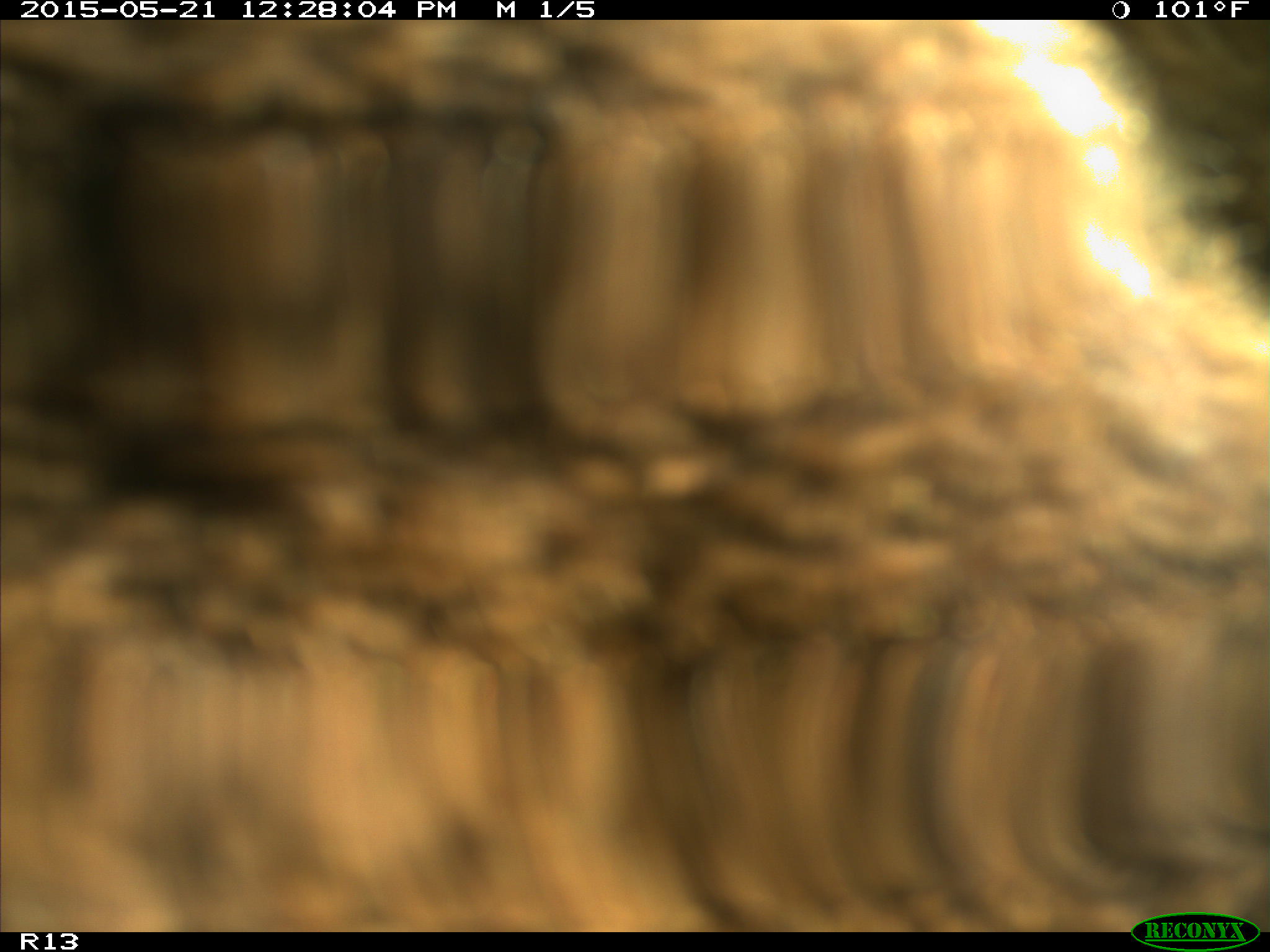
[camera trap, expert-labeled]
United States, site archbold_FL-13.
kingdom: Animalia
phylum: Chordata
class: Mammalia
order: Artiodactyla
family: Bovidae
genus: Bos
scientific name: Bos taurus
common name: domestic cow